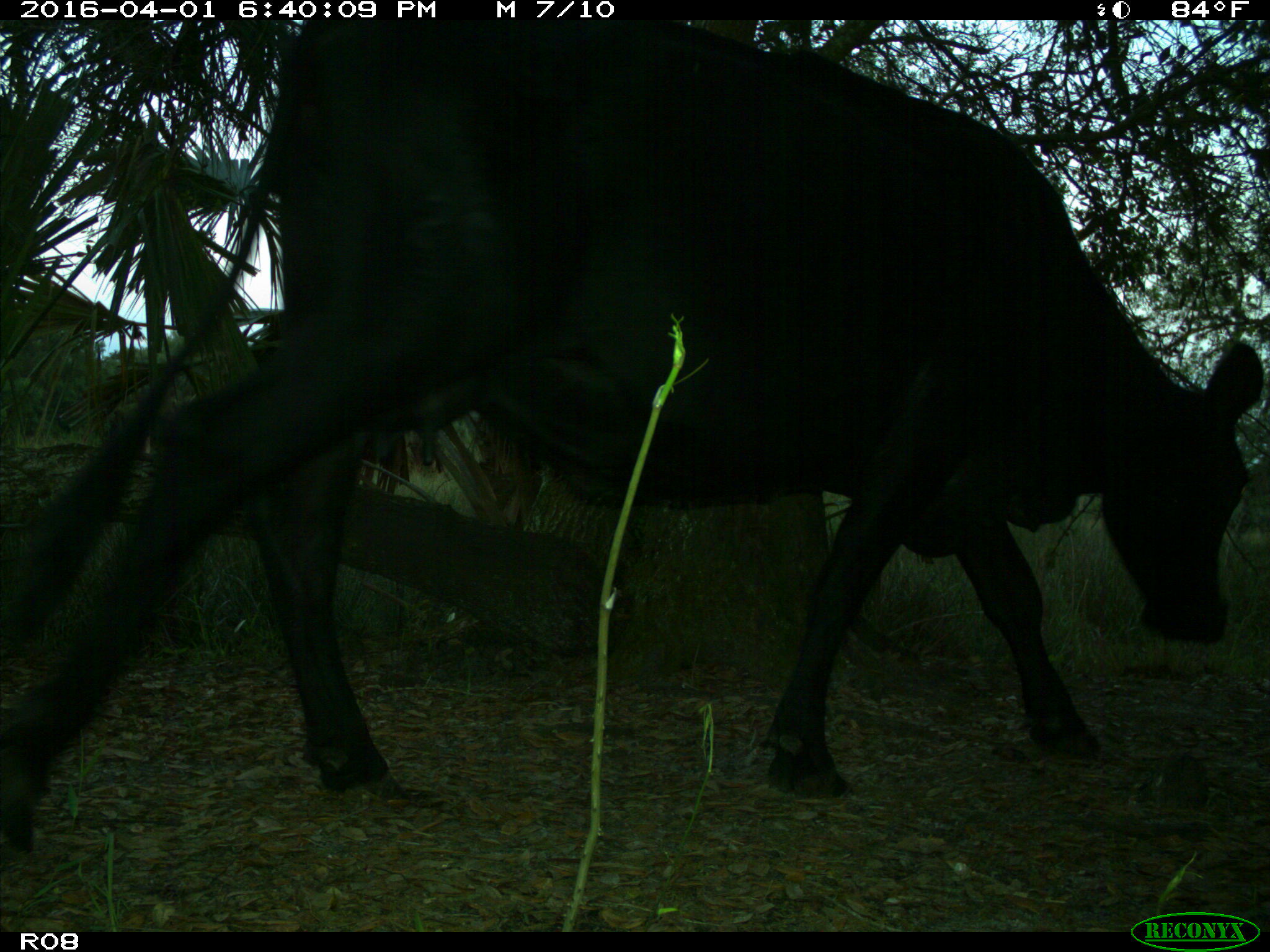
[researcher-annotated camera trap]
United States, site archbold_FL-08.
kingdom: Animalia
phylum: Chordata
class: Mammalia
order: Artiodactyla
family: Bovidae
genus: Bos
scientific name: Bos taurus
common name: domestic cow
Bos taurus (domestic cow).